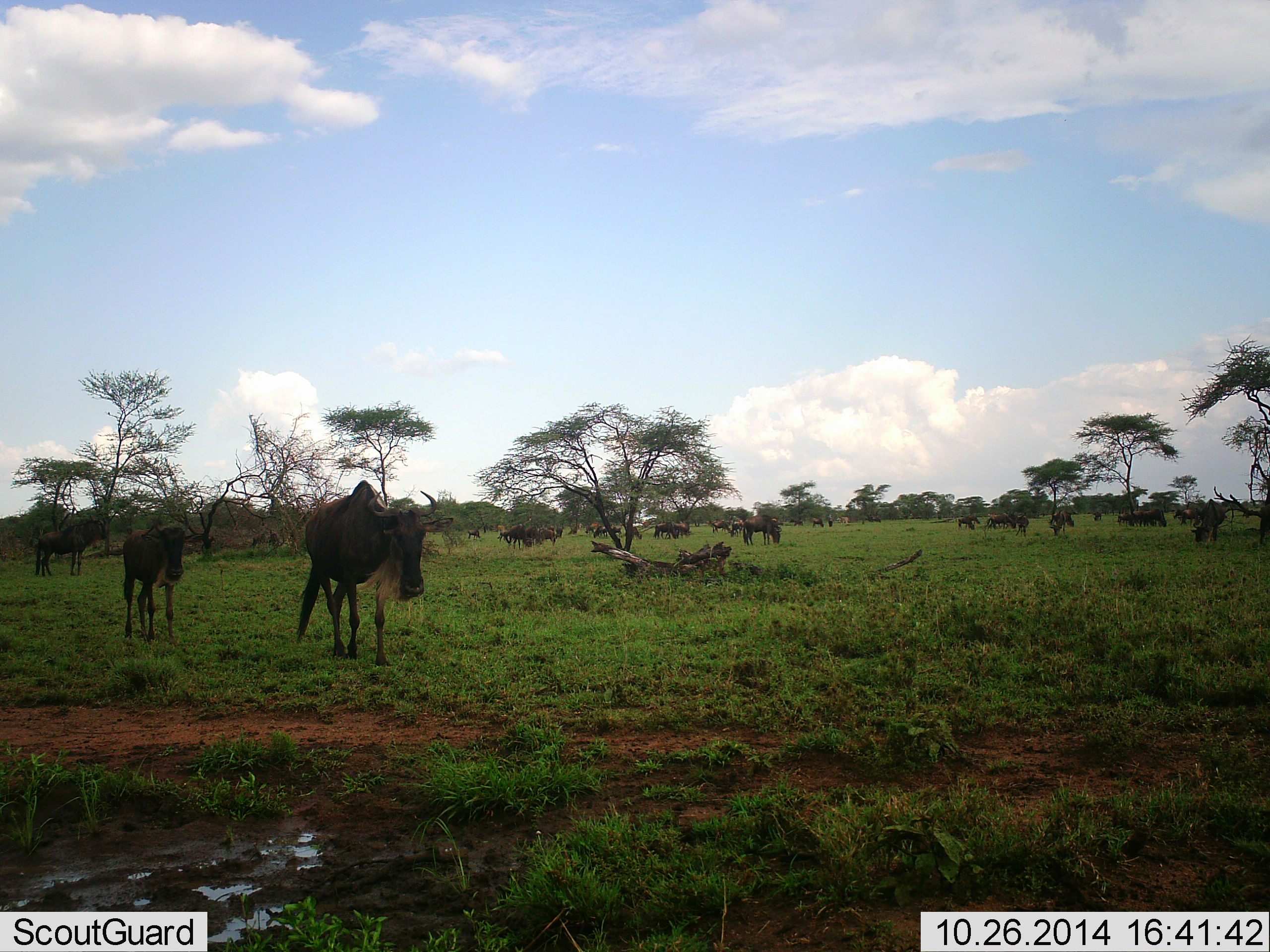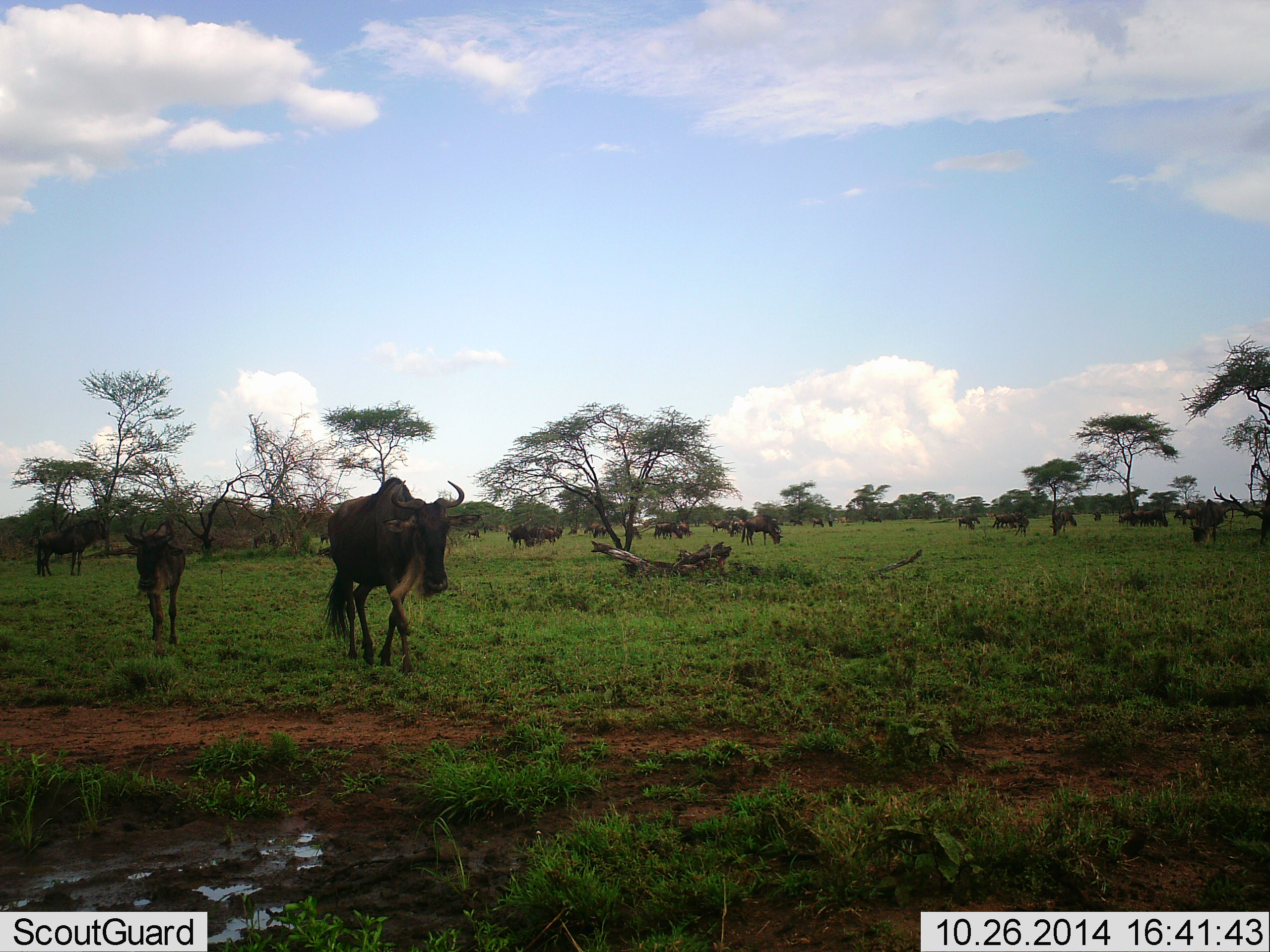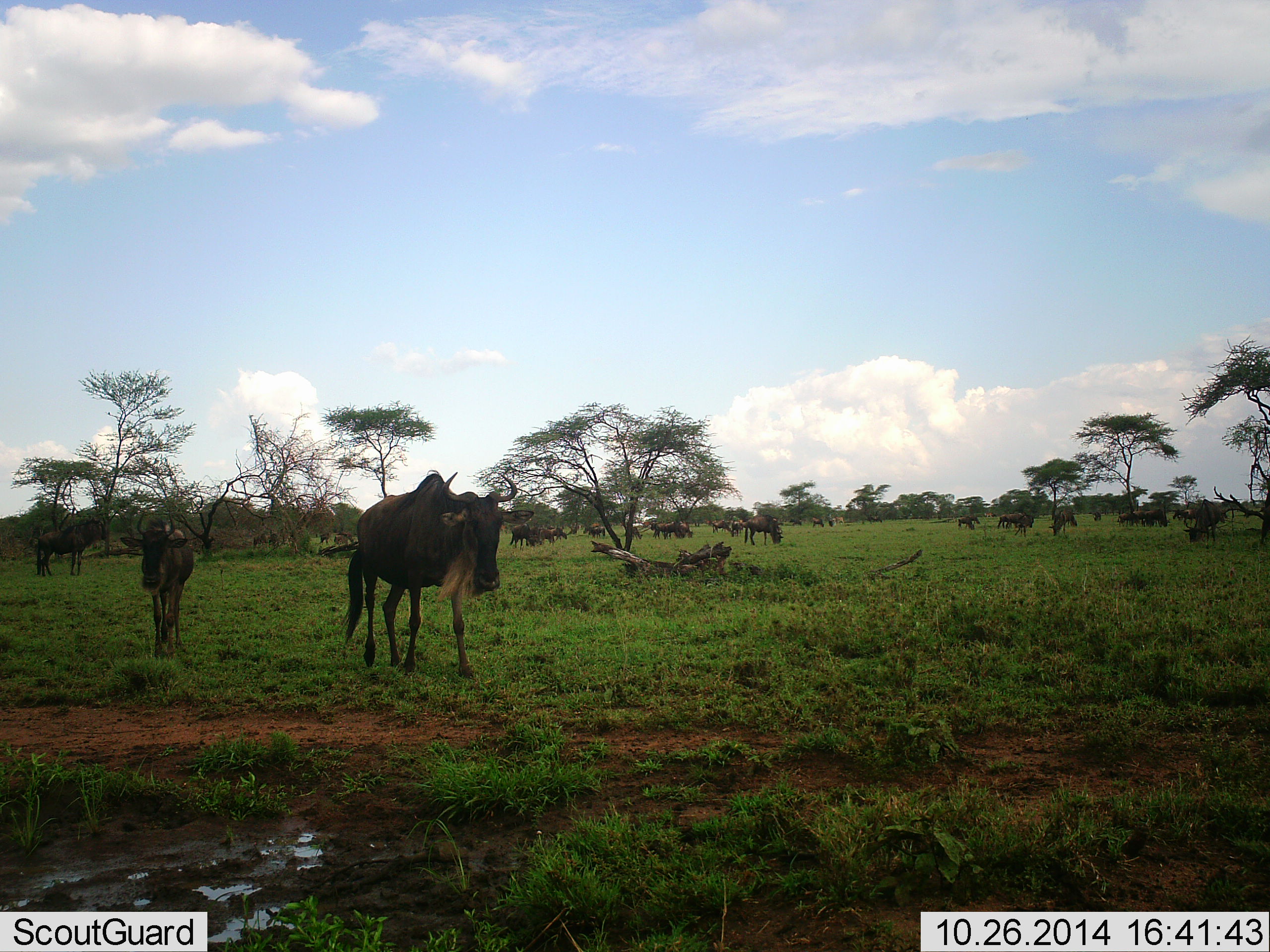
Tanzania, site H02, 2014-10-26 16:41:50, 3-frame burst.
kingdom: Animalia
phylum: Chordata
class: Mammalia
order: Artiodactyla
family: Bovidae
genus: Connochaetes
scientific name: Connochaetes taurinus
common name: blue wildebeest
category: wildebeest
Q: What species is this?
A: Wildebeest (blue wildebeest) (Connochaetes taurinus).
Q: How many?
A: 11-50.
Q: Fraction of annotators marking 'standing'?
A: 50%.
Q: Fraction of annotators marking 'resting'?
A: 20%.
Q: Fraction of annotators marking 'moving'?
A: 80%.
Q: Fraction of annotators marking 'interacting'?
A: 10%.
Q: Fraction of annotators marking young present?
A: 50%.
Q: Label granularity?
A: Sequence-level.